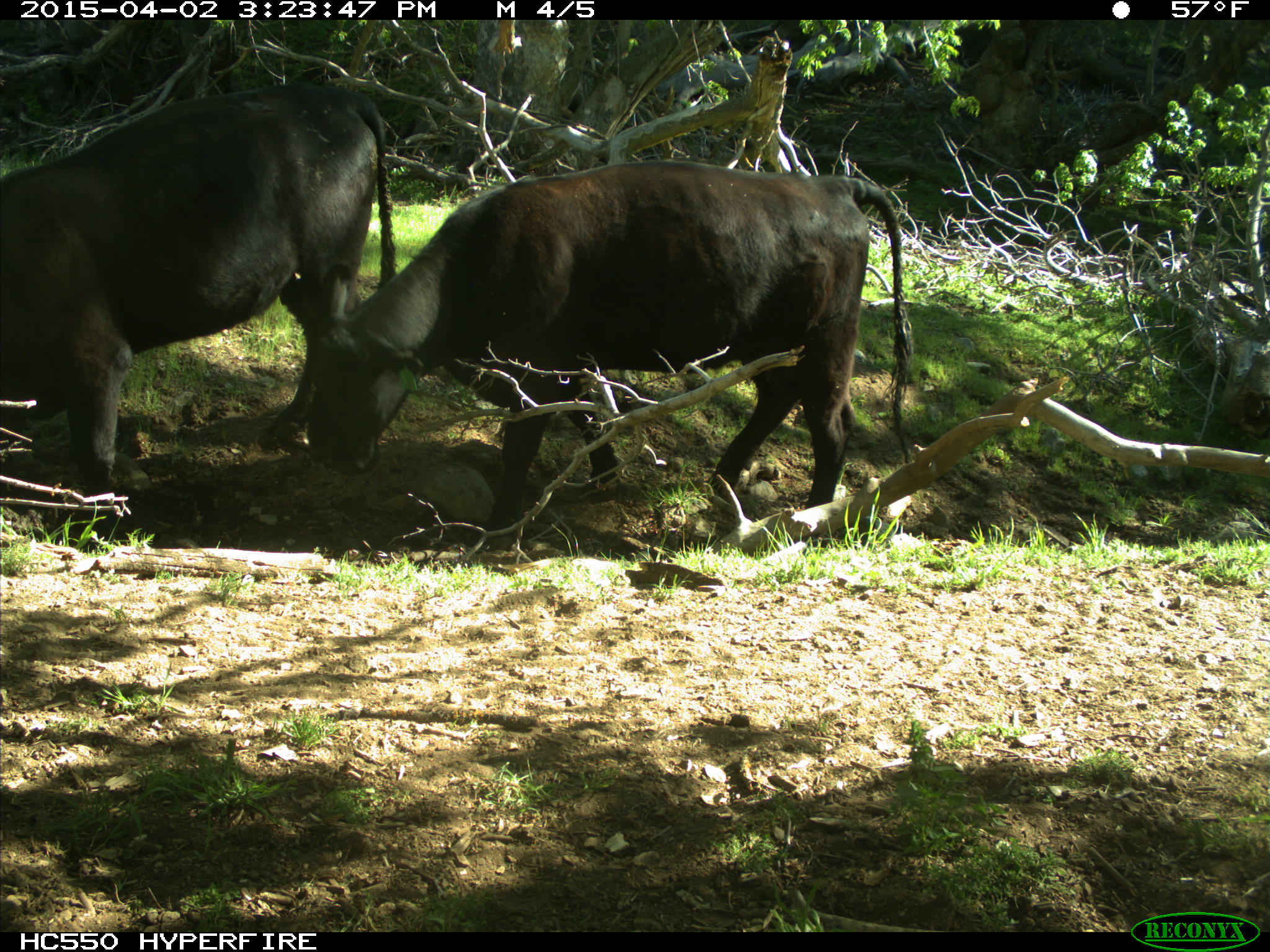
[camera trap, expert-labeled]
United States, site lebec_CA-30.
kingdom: Animalia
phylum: Chordata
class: Mammalia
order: Artiodactyla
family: Bovidae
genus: Bos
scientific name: Bos taurus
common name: domestic cow